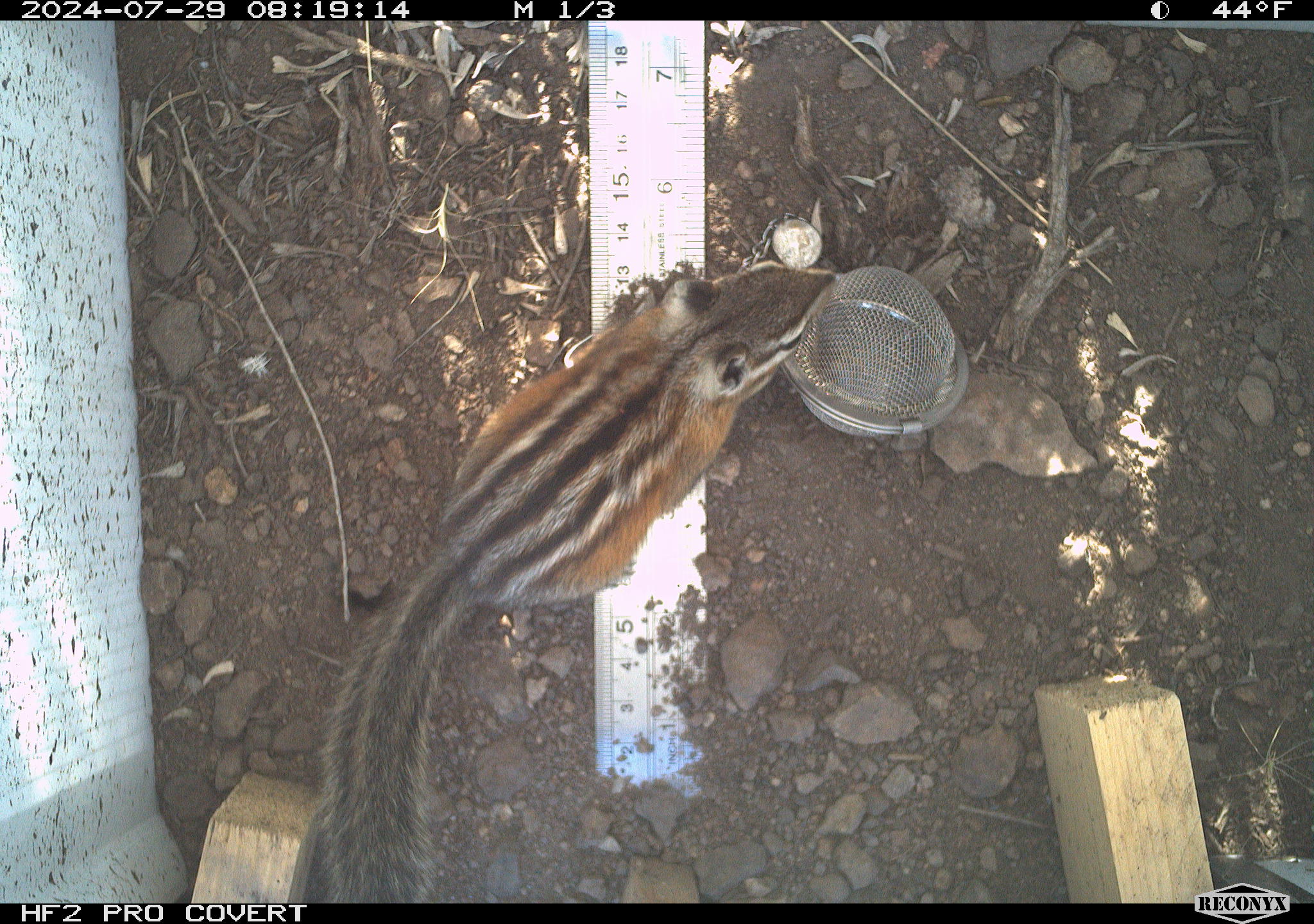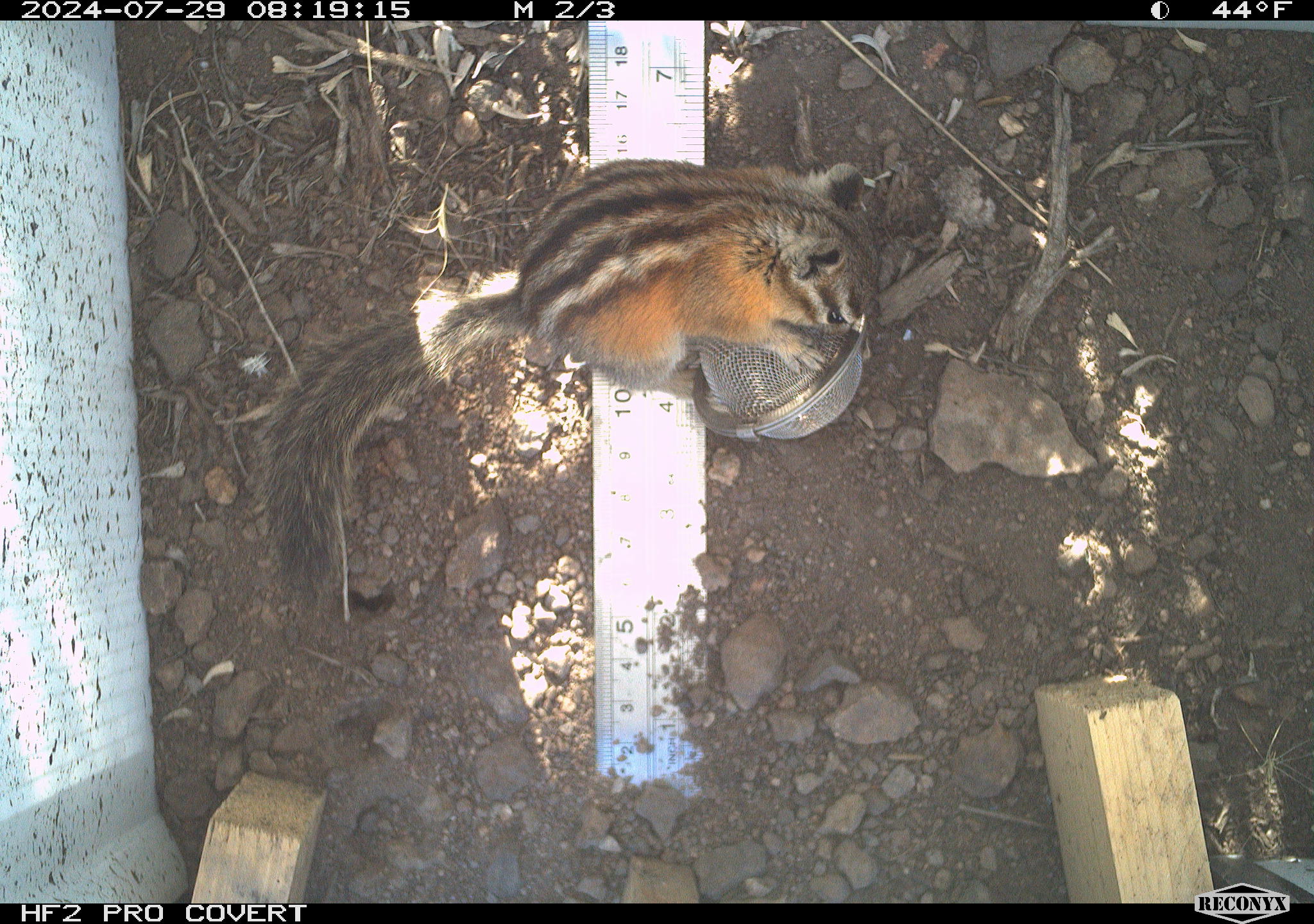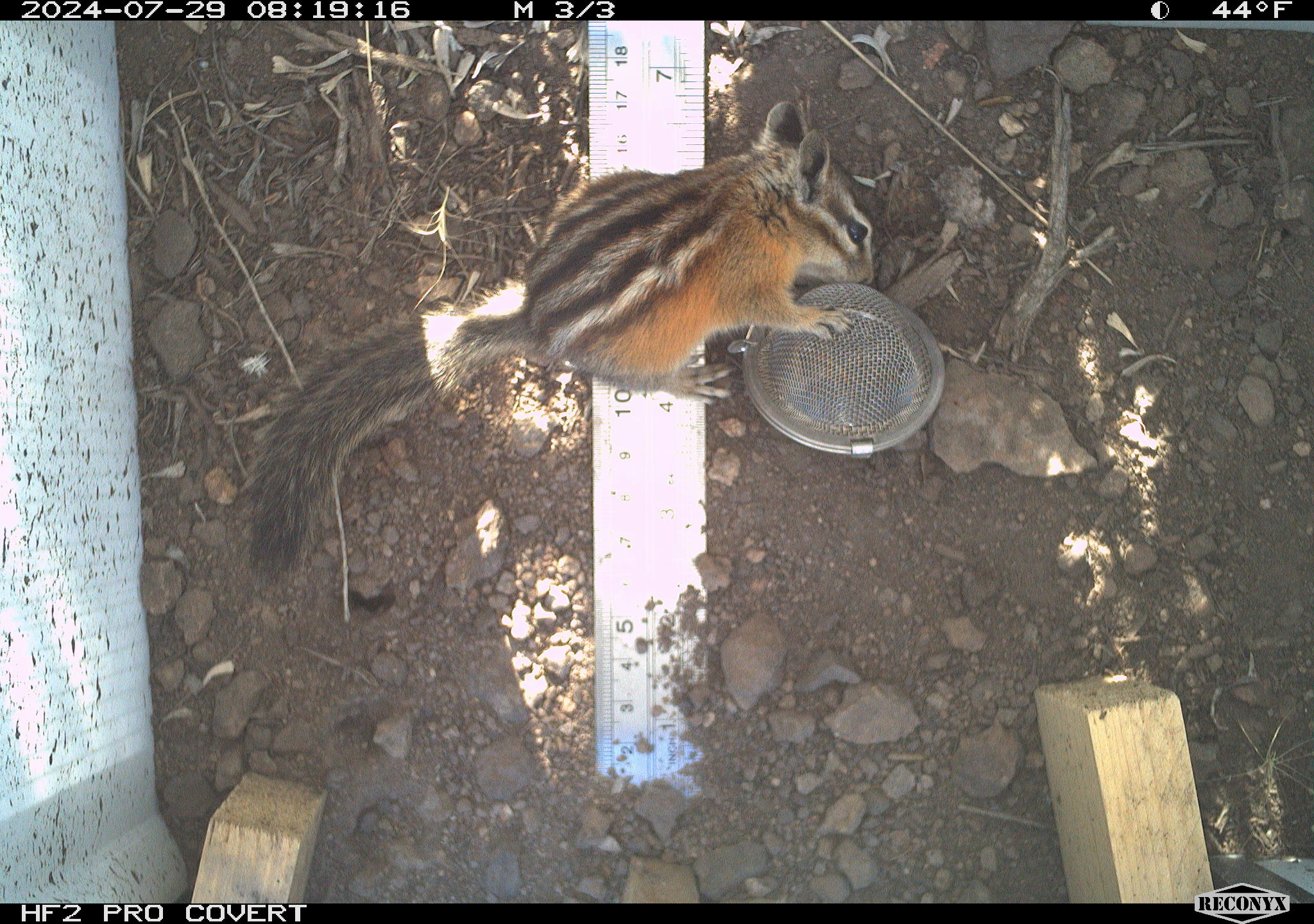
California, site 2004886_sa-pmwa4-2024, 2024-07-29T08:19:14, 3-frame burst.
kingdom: Animalia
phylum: Chordata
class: Mammalia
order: Rodentia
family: Sciuridae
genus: Neotamias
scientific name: Neotamias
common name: western chipmunks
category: neotamias species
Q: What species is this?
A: Neotamias species (western chipmunks) (Neotamias).